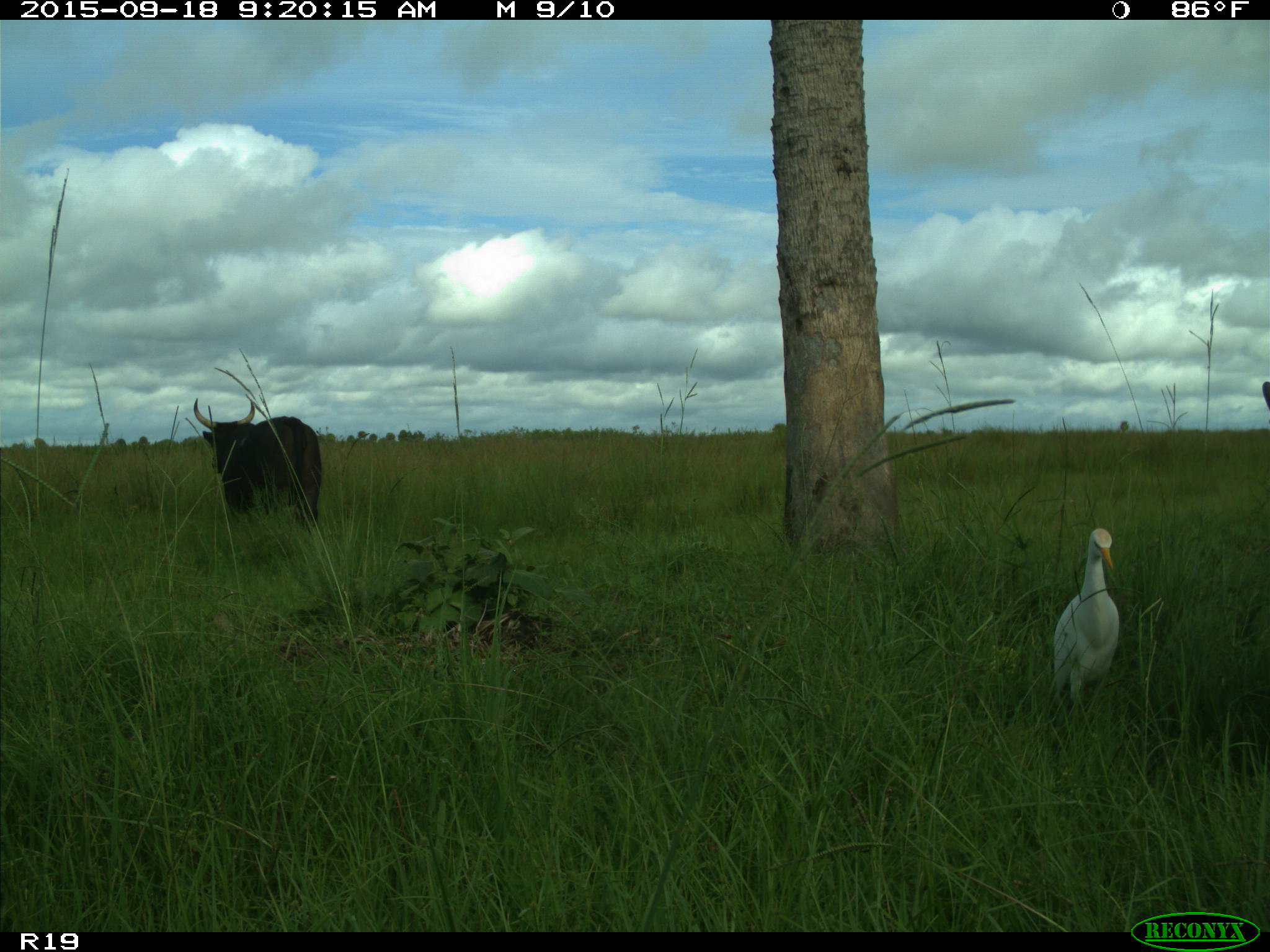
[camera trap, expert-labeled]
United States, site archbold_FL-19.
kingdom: Animalia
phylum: Chordata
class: Mammalia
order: Artiodactyla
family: Bovidae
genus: Bos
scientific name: Bos taurus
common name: domestic cow